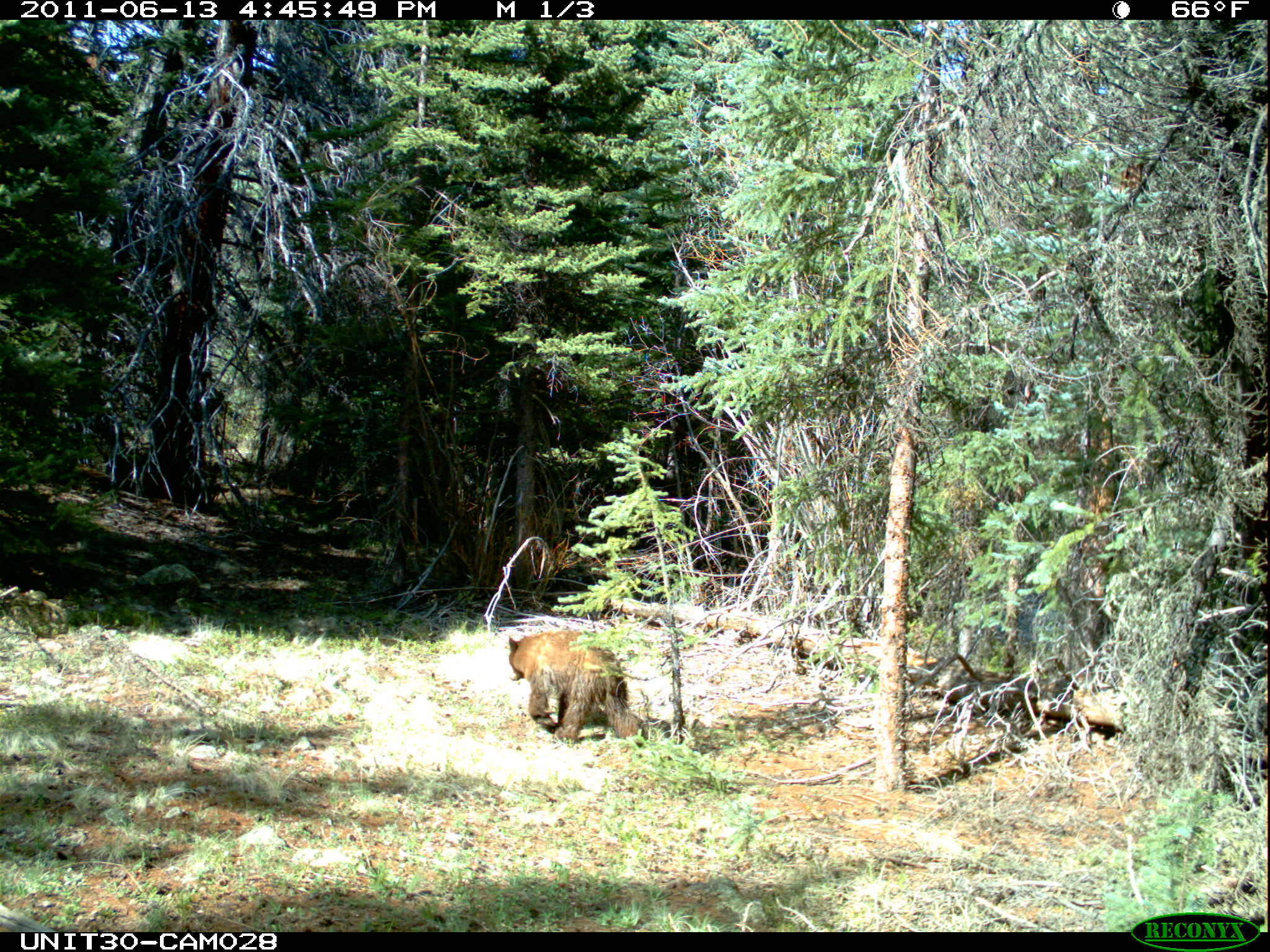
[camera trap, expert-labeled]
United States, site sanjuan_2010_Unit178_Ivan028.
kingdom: Animalia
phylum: Chordata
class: Mammalia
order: Carnivora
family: Ursidae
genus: Ursus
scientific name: Ursus americanus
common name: american black bear